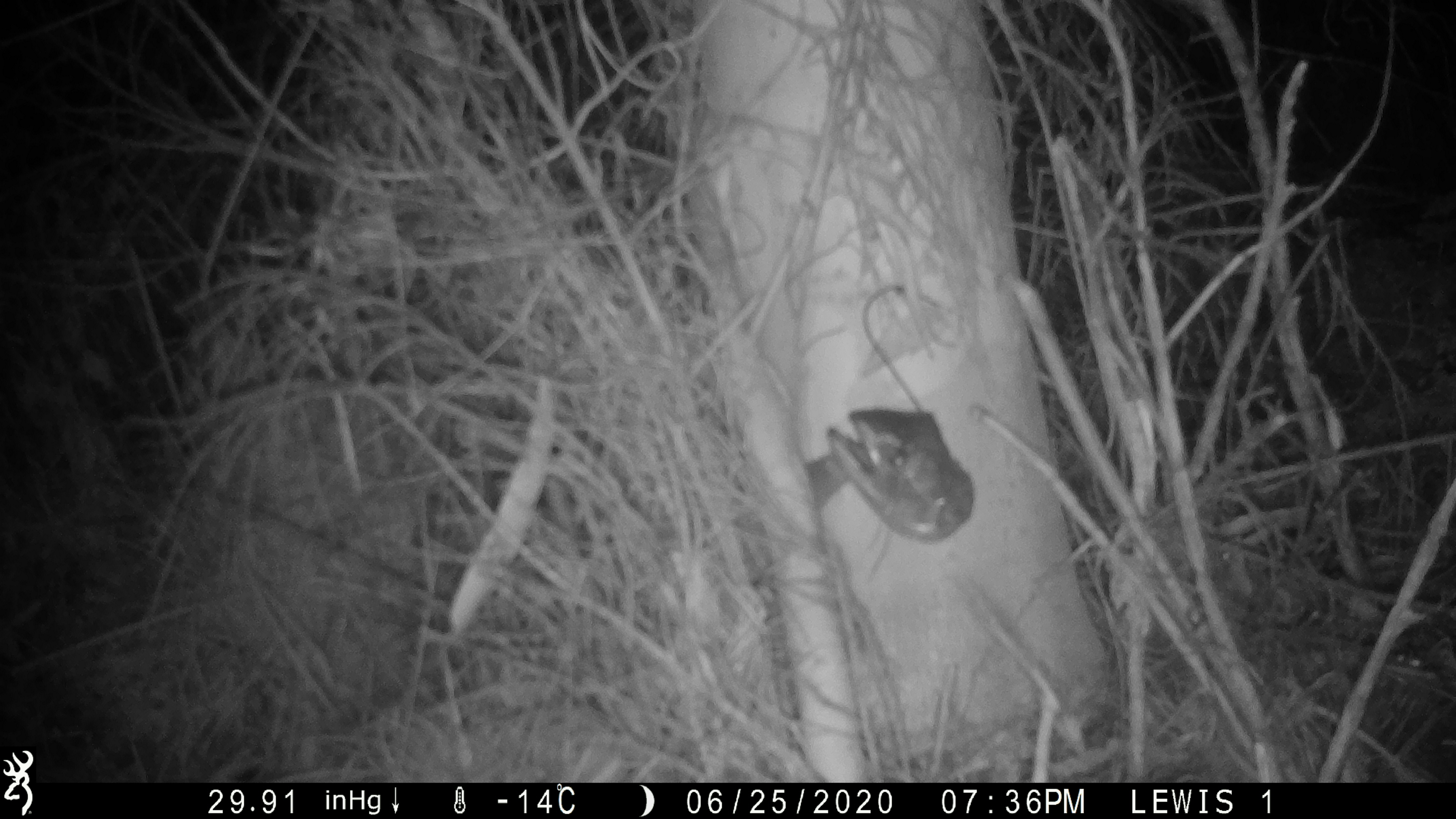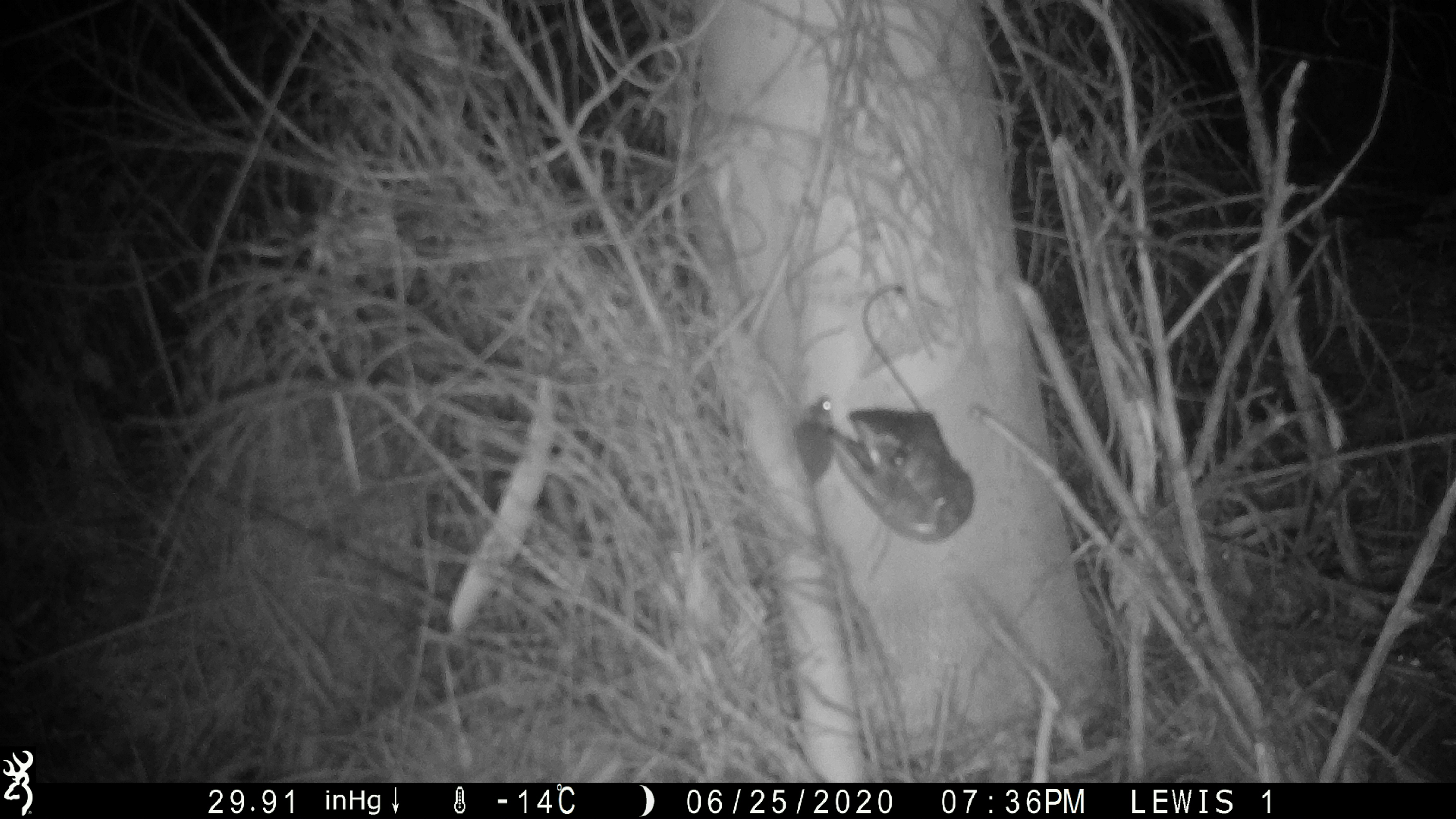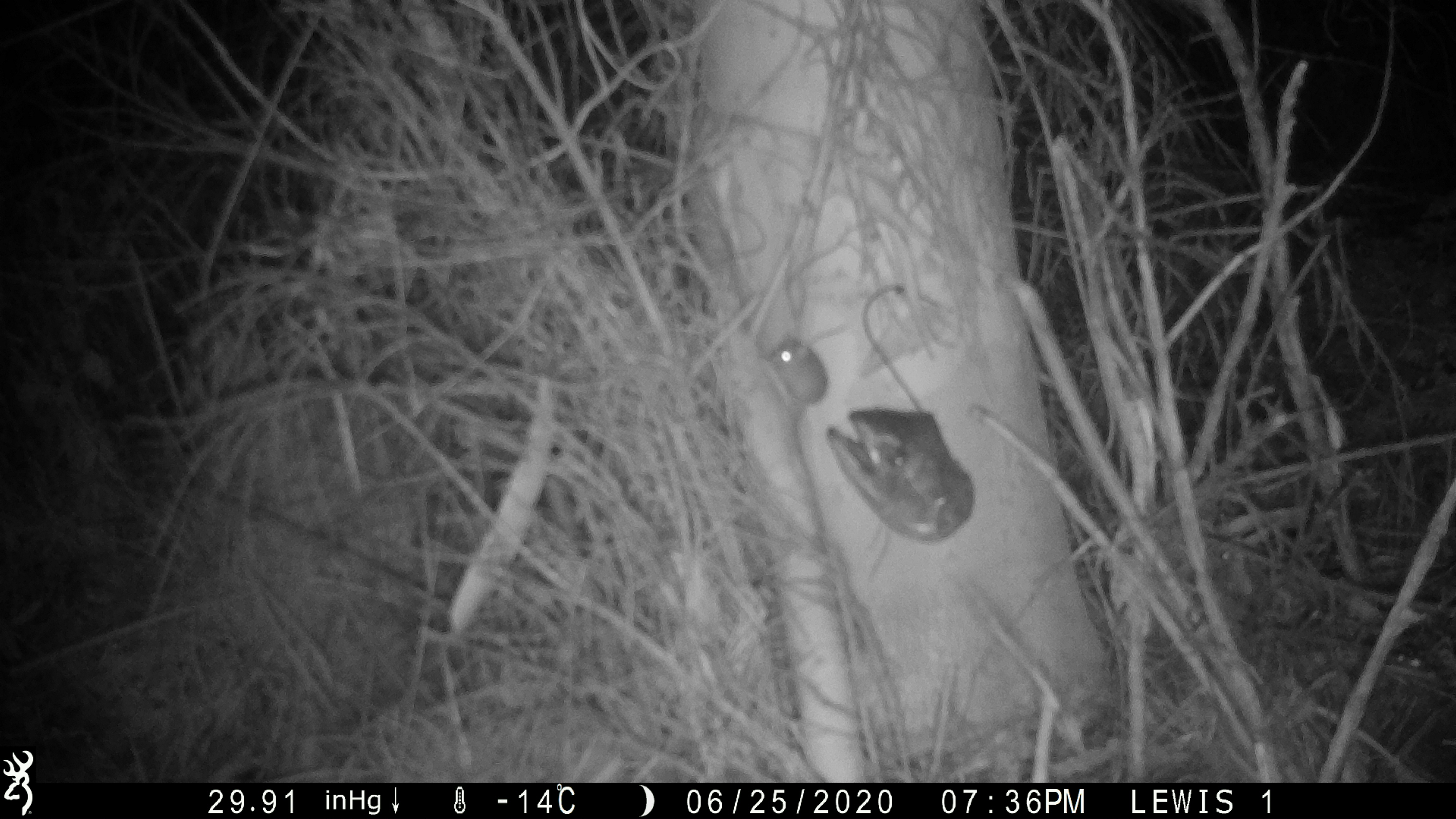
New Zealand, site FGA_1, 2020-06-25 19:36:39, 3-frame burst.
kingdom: Animalia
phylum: Chordata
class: Mammalia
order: Rodentia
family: Muridae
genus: Mus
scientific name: Mus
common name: mouse